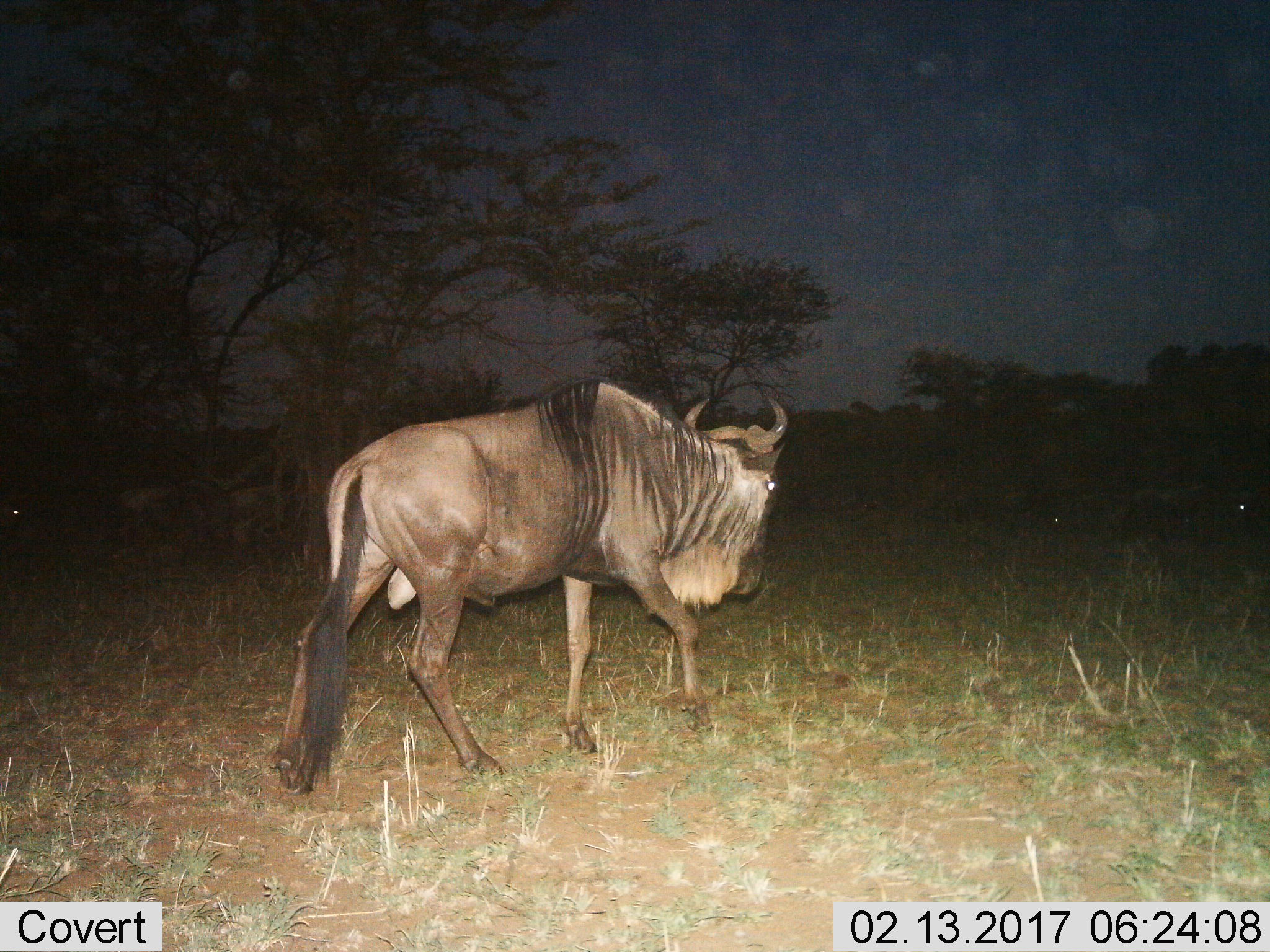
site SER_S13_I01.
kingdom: Animalia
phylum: Chordata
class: Mammalia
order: Artiodactyla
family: Bovidae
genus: Connochaetes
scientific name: Connochaetes taurinus taurinus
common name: blue wildebeest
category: wildebeestblue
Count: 1.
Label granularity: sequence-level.